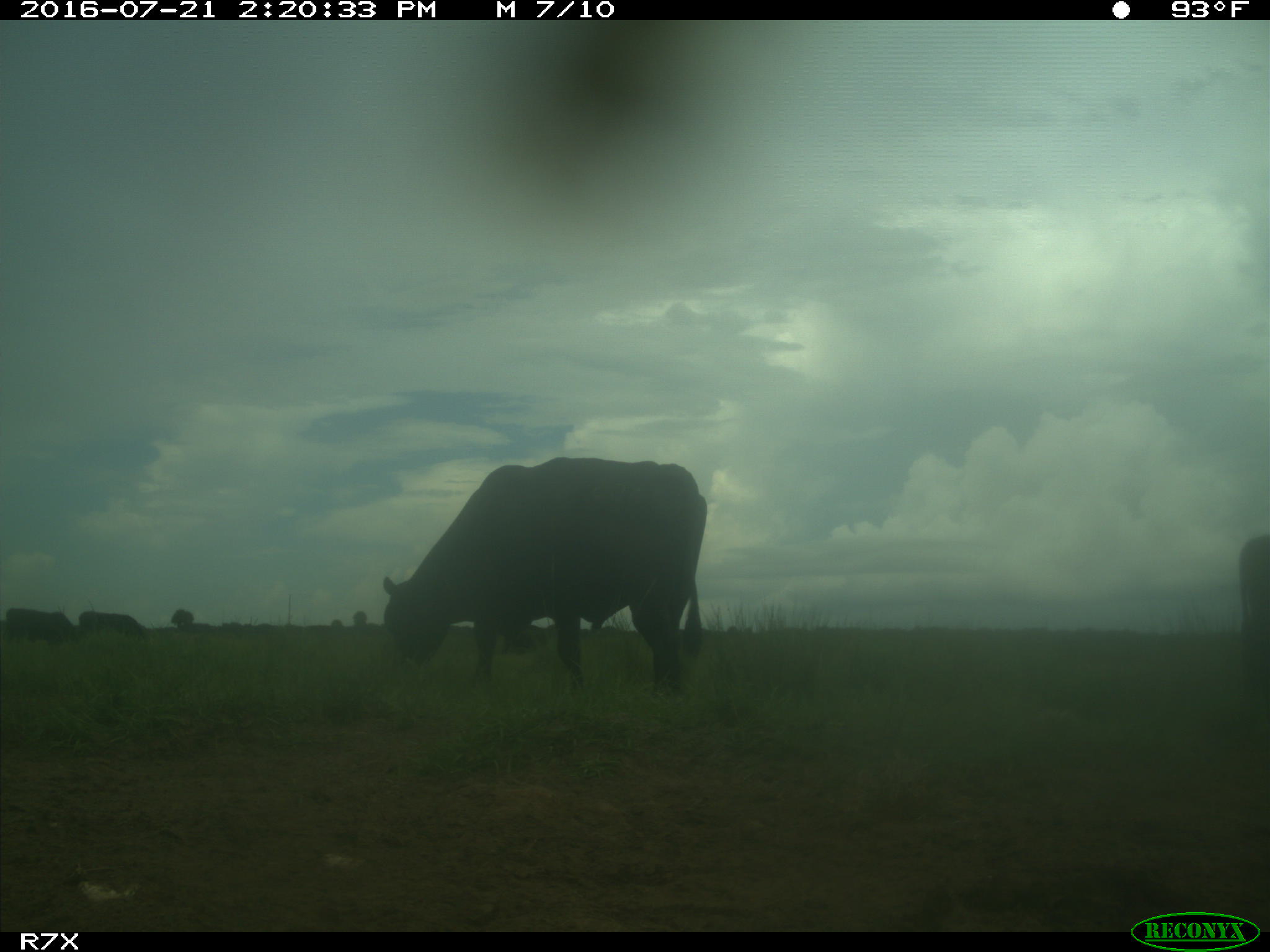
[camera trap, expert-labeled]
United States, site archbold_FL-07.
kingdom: Animalia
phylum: Chordata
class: Mammalia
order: Artiodactyla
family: Bovidae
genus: Bos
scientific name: Bos taurus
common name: domestic cow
Bos taurus (domestic cow).